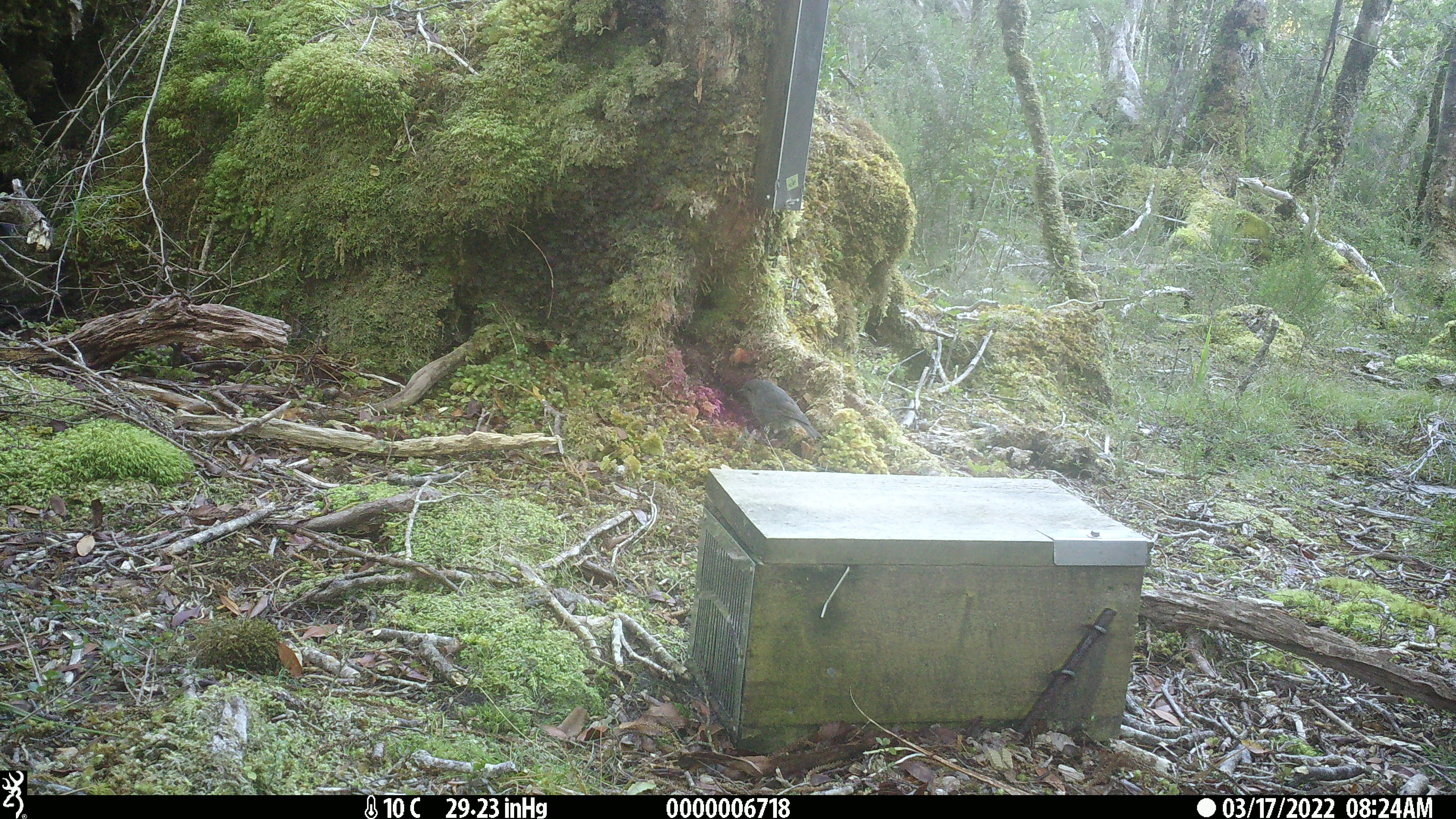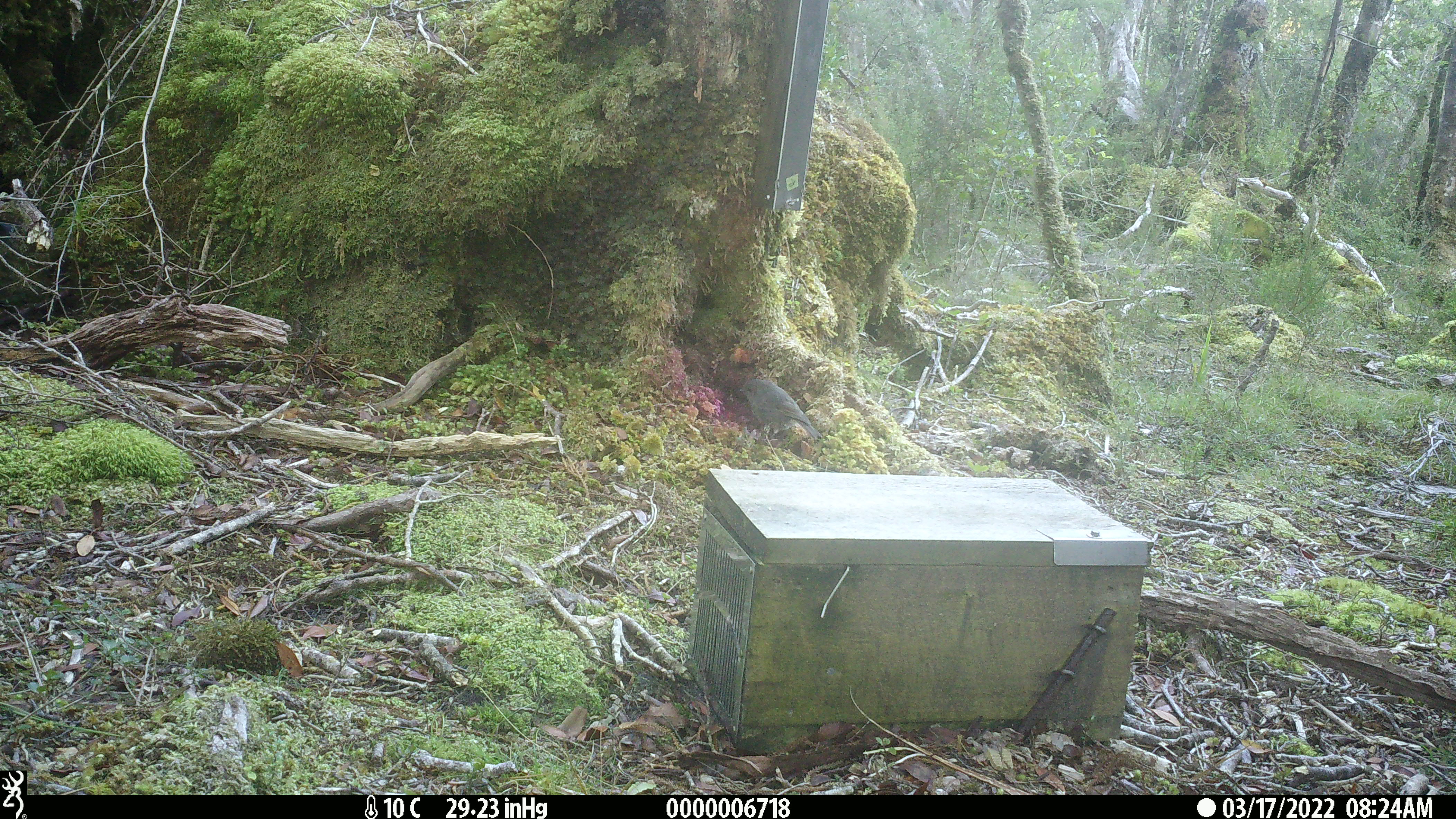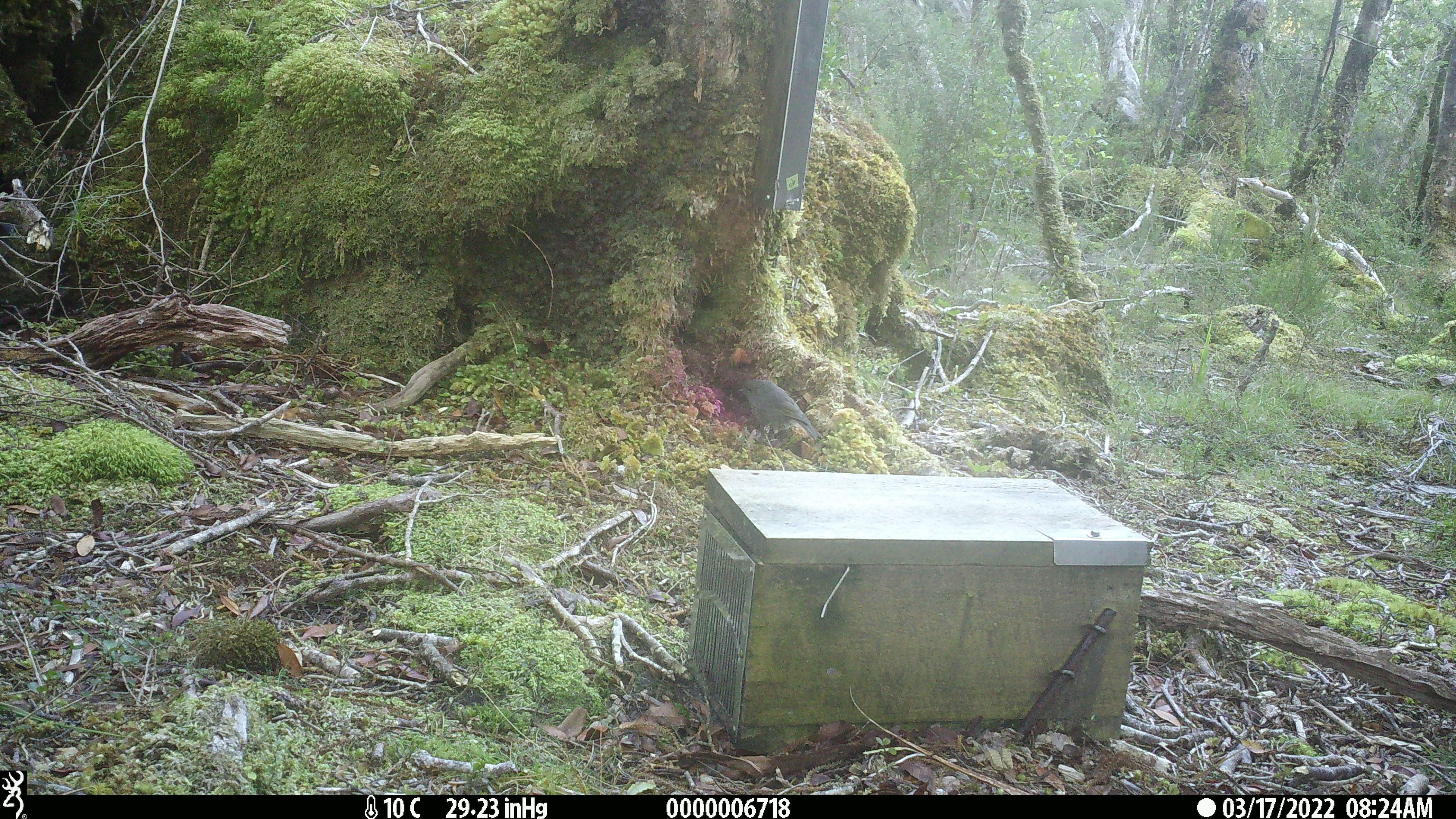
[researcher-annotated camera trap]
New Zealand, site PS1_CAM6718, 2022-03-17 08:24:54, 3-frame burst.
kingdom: Animalia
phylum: Chordata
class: Aves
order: Passeriformes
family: Petroicidae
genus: Petroica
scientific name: Petroica australis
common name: new zealand robin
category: robin